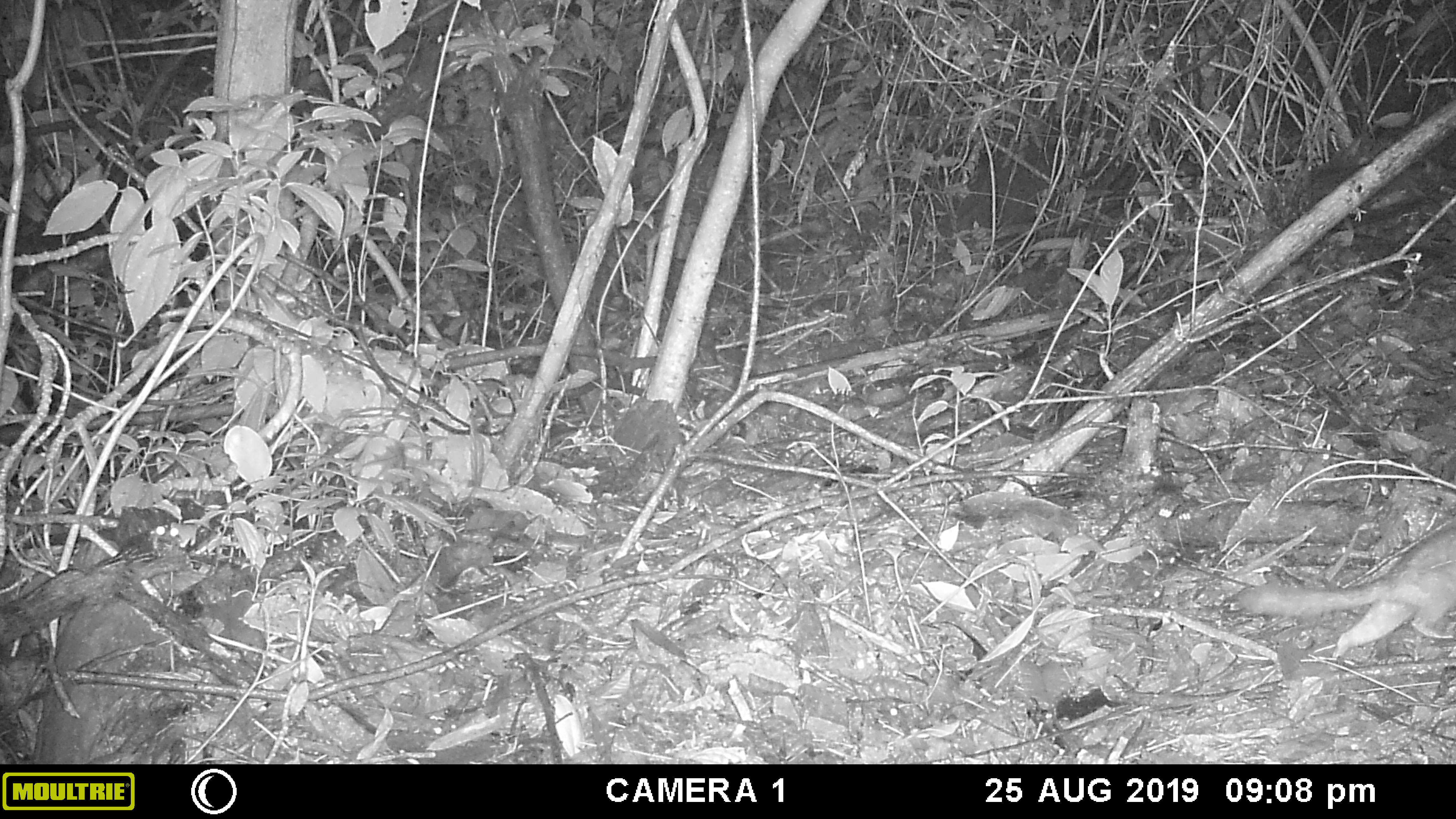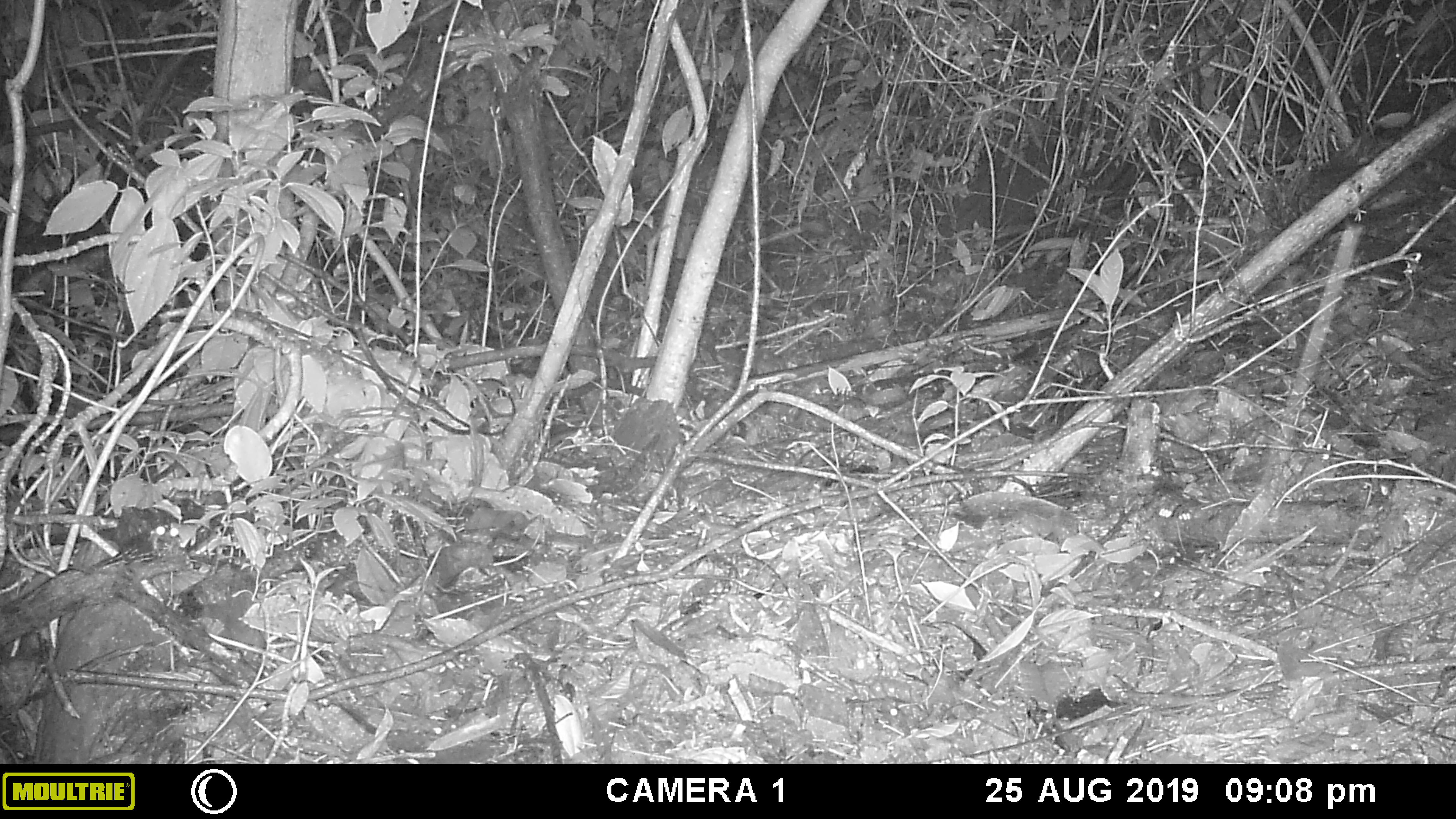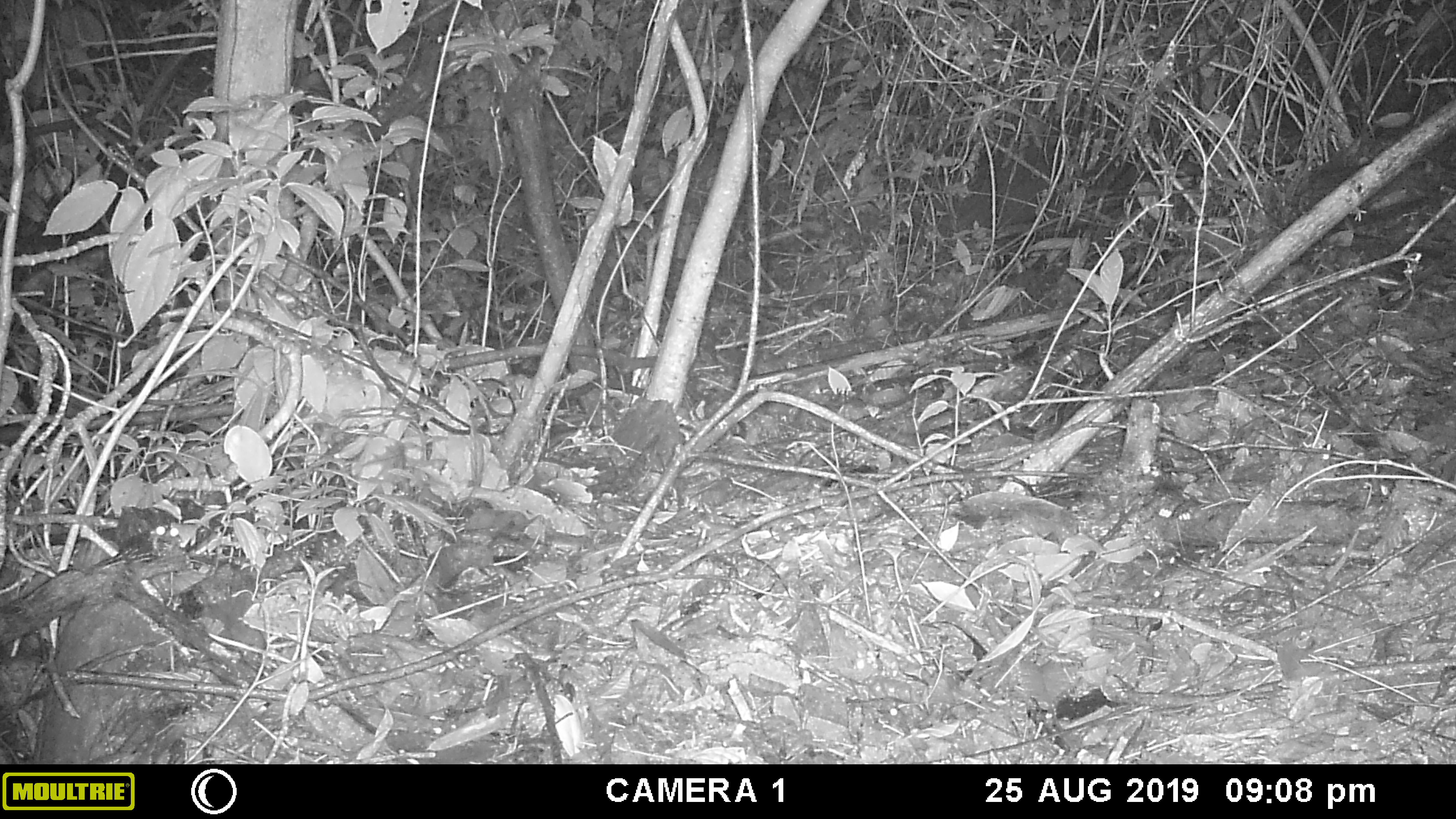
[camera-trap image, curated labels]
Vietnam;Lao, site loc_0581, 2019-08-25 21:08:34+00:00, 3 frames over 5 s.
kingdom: Animalia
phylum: Chordata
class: Mammalia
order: Carnivora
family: Mustelidae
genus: Melogale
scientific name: Melogale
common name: ferret badger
Ferret badger (Melogale). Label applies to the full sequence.